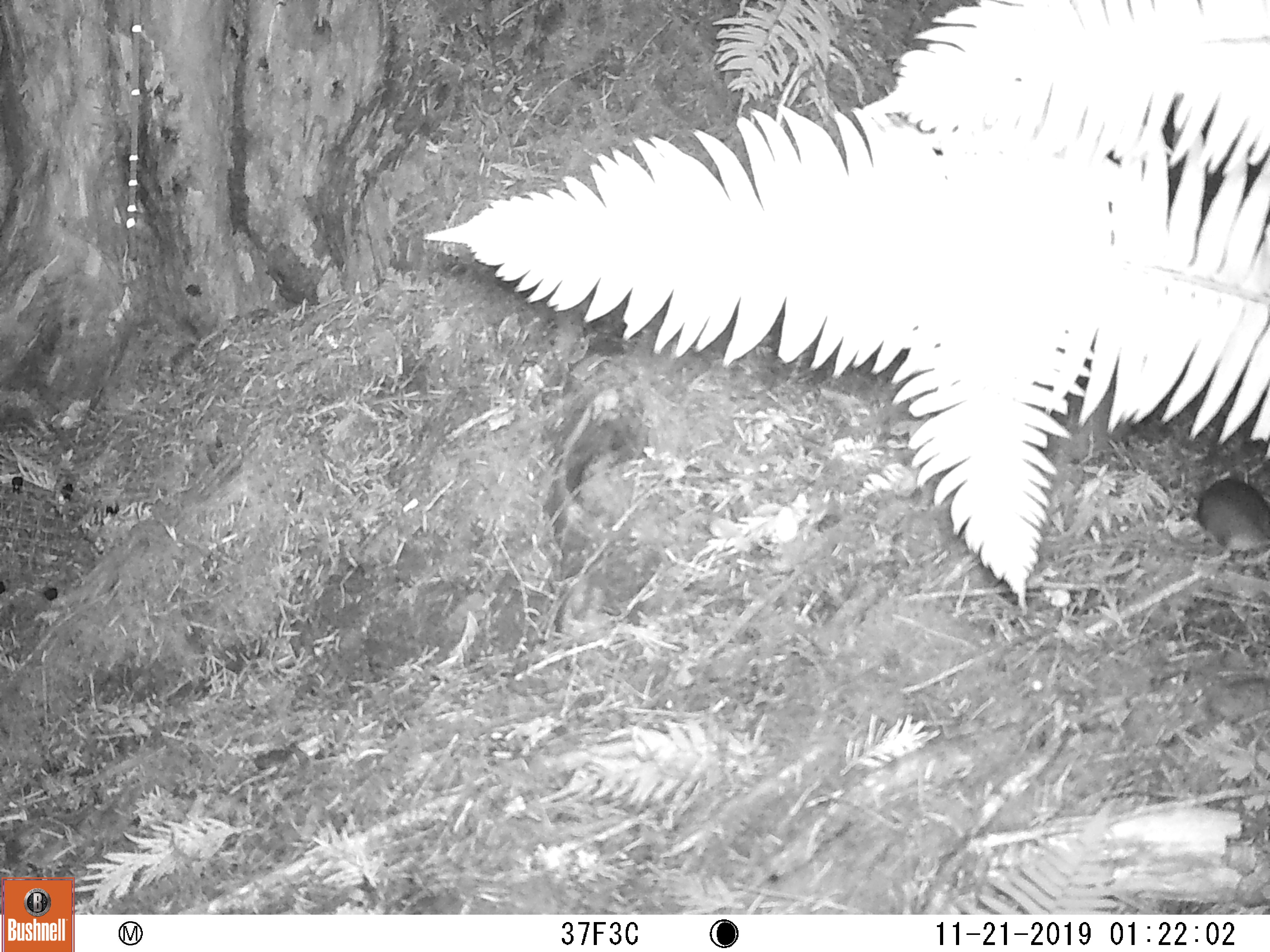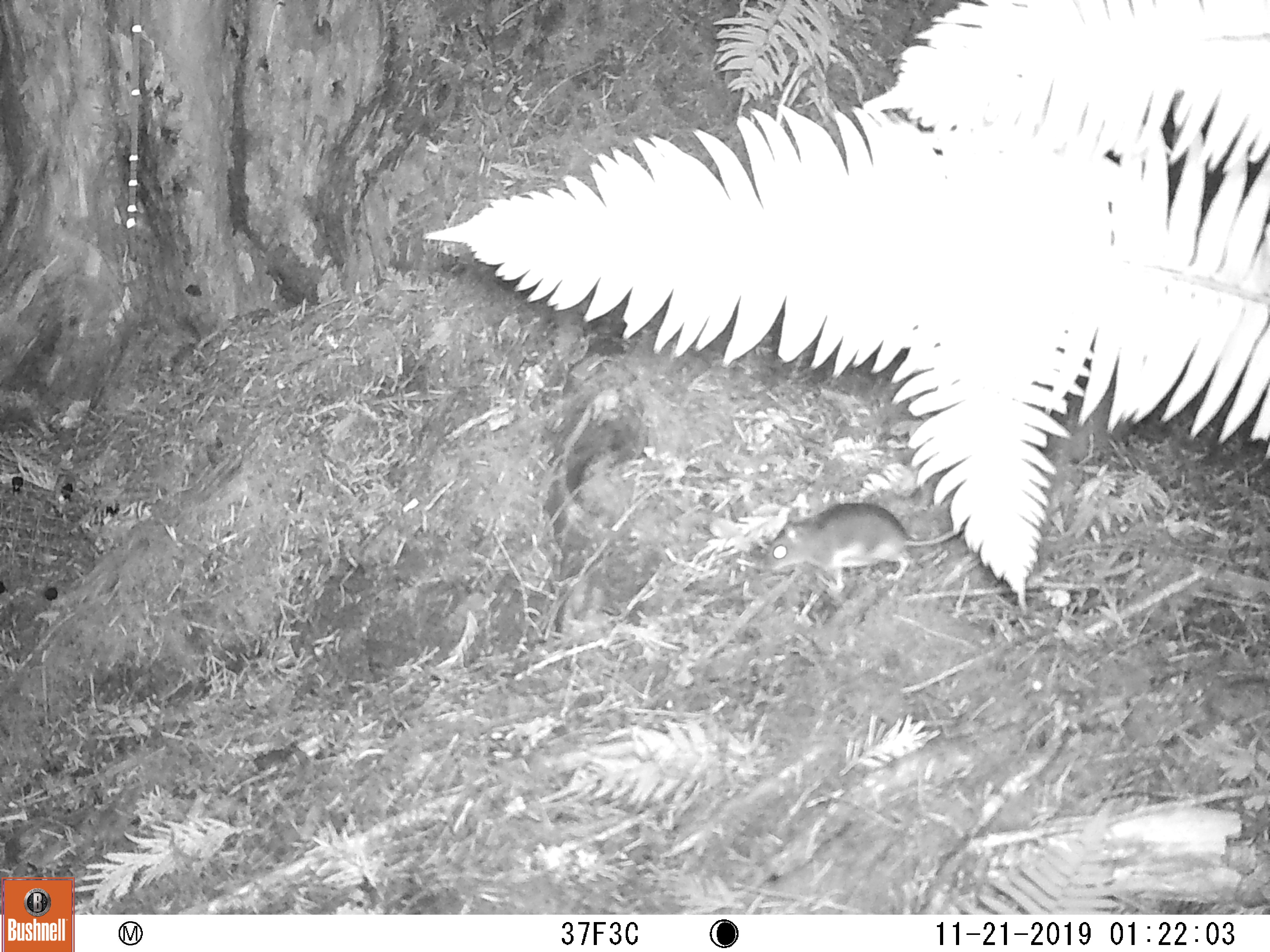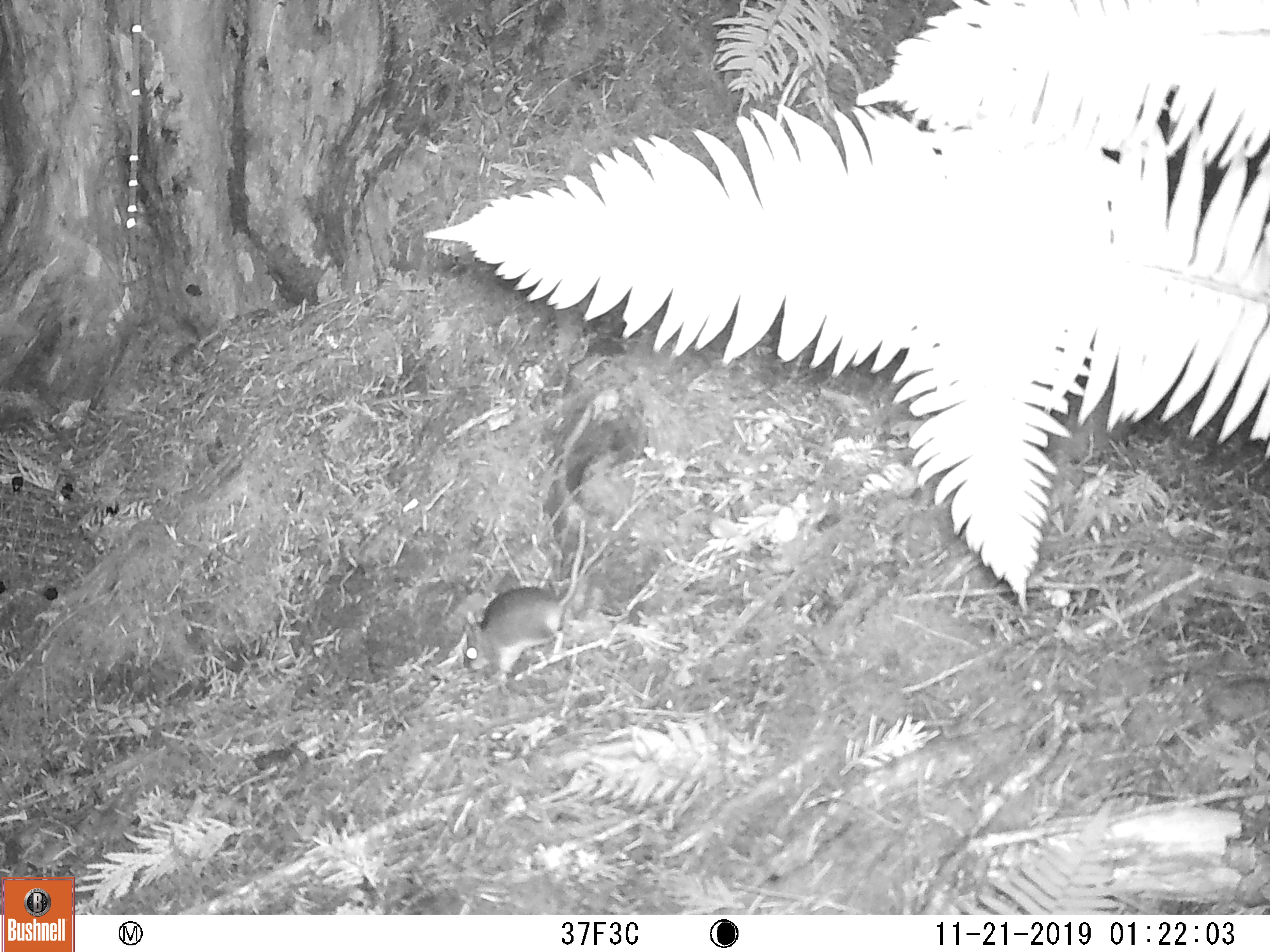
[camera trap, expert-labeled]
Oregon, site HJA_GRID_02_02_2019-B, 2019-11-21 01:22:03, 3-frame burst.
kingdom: Animalia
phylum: Chordata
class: Mammalia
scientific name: Mammalia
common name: small mammal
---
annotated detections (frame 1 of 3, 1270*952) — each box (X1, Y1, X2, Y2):
small mammal: (1162, 464, 1263, 587)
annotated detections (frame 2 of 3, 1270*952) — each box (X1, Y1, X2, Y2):
small mammal: (750, 492, 986, 602)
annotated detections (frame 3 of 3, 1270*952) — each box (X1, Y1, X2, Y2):
small mammal: (453, 510, 599, 712)